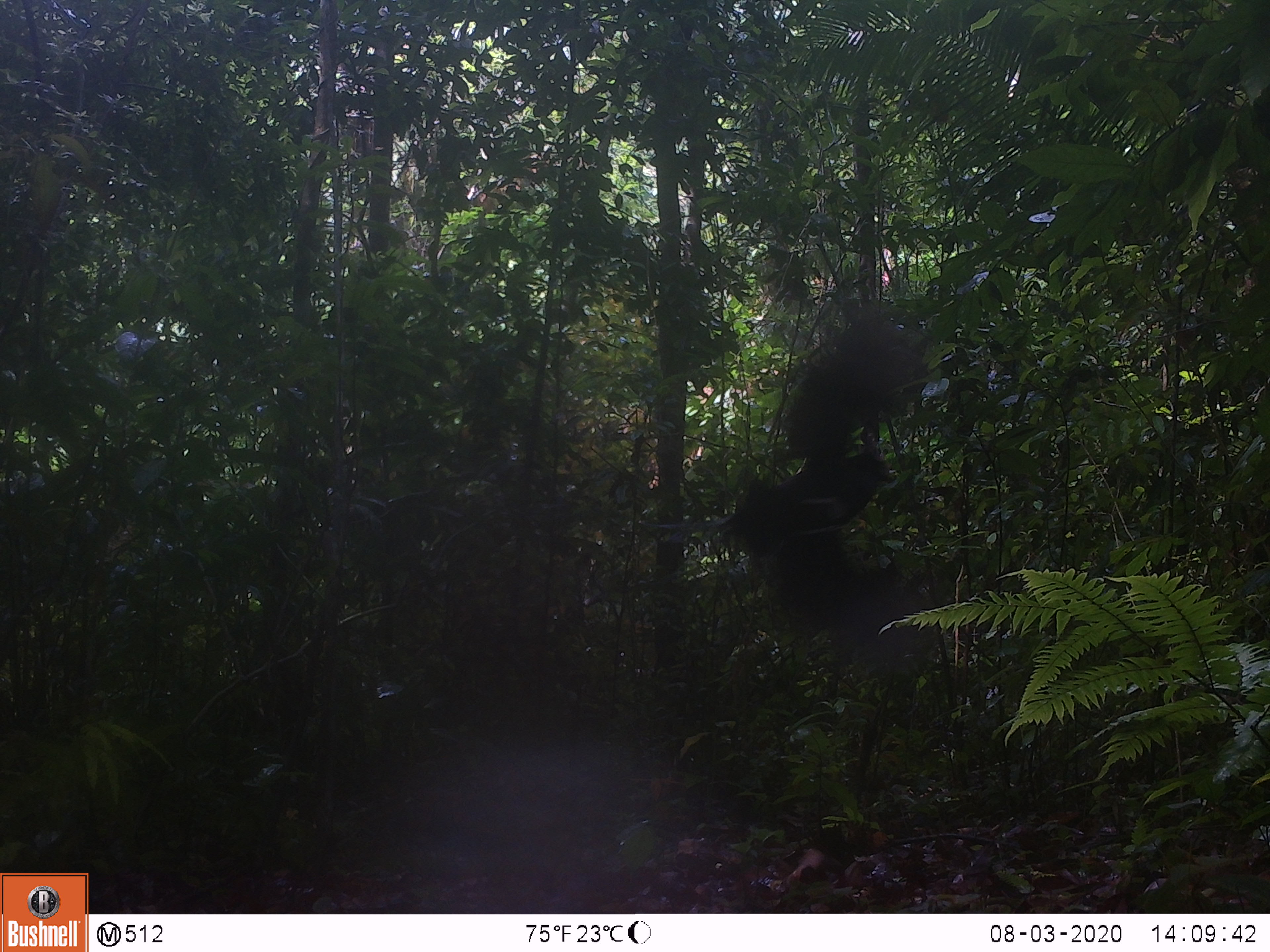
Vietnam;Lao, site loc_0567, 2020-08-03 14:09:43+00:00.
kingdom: Animalia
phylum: Chordata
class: Aves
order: Galliformes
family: Phasianidae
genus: Gallus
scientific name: Gallus gallus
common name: red junglefowl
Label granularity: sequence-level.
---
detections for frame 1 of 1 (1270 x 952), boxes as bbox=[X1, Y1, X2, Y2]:
red junglefowl: bbox=[714, 444, 942, 673]; bbox=[777, 307, 930, 466]